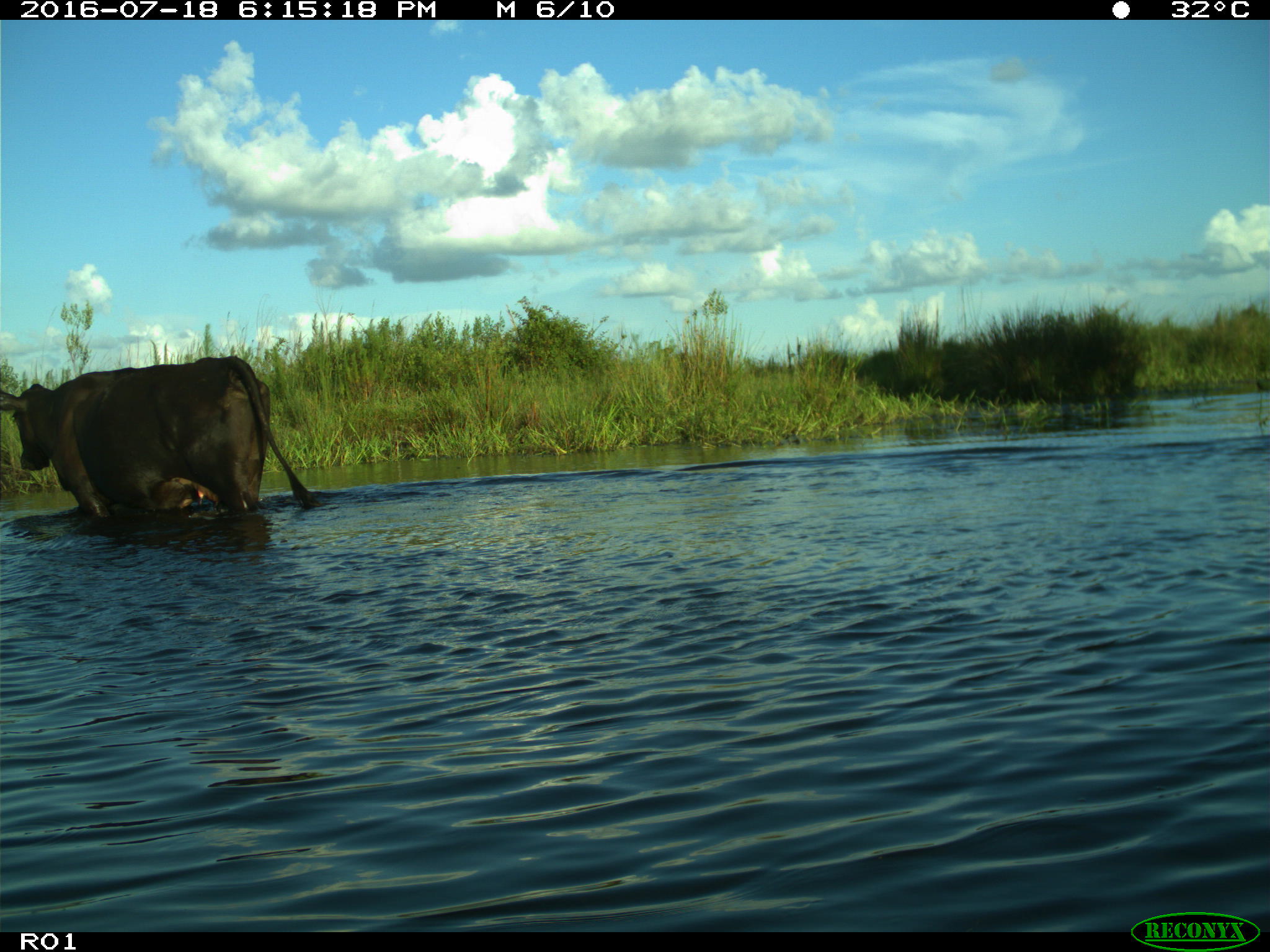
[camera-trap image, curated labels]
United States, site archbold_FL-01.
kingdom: Animalia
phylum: Chordata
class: Mammalia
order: Artiodactyla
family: Bovidae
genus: Bos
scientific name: Bos taurus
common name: domestic cow